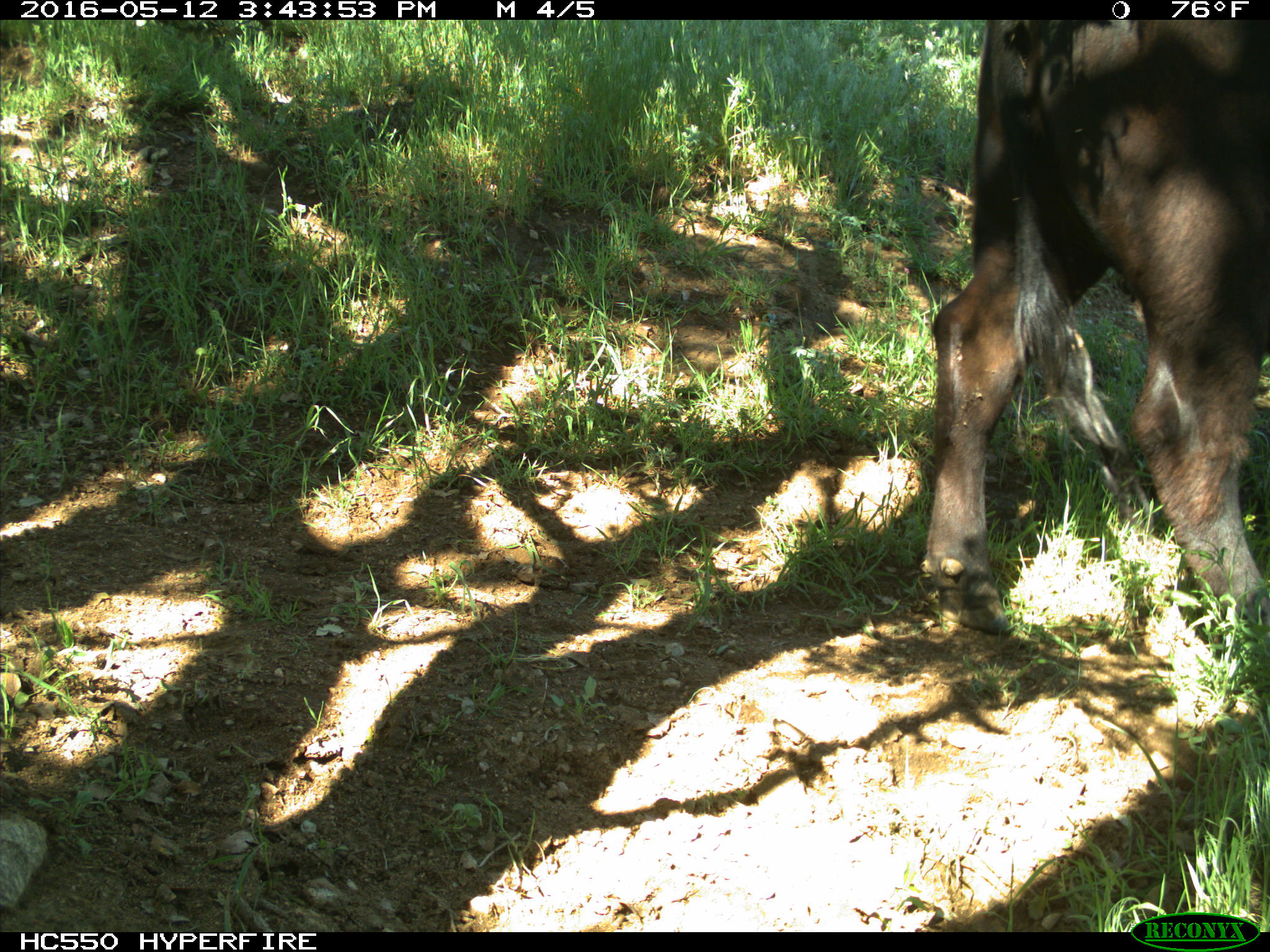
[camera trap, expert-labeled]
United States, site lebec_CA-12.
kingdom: Animalia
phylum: Chordata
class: Mammalia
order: Artiodactyla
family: Bovidae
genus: Bos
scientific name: Bos taurus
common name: domestic cow